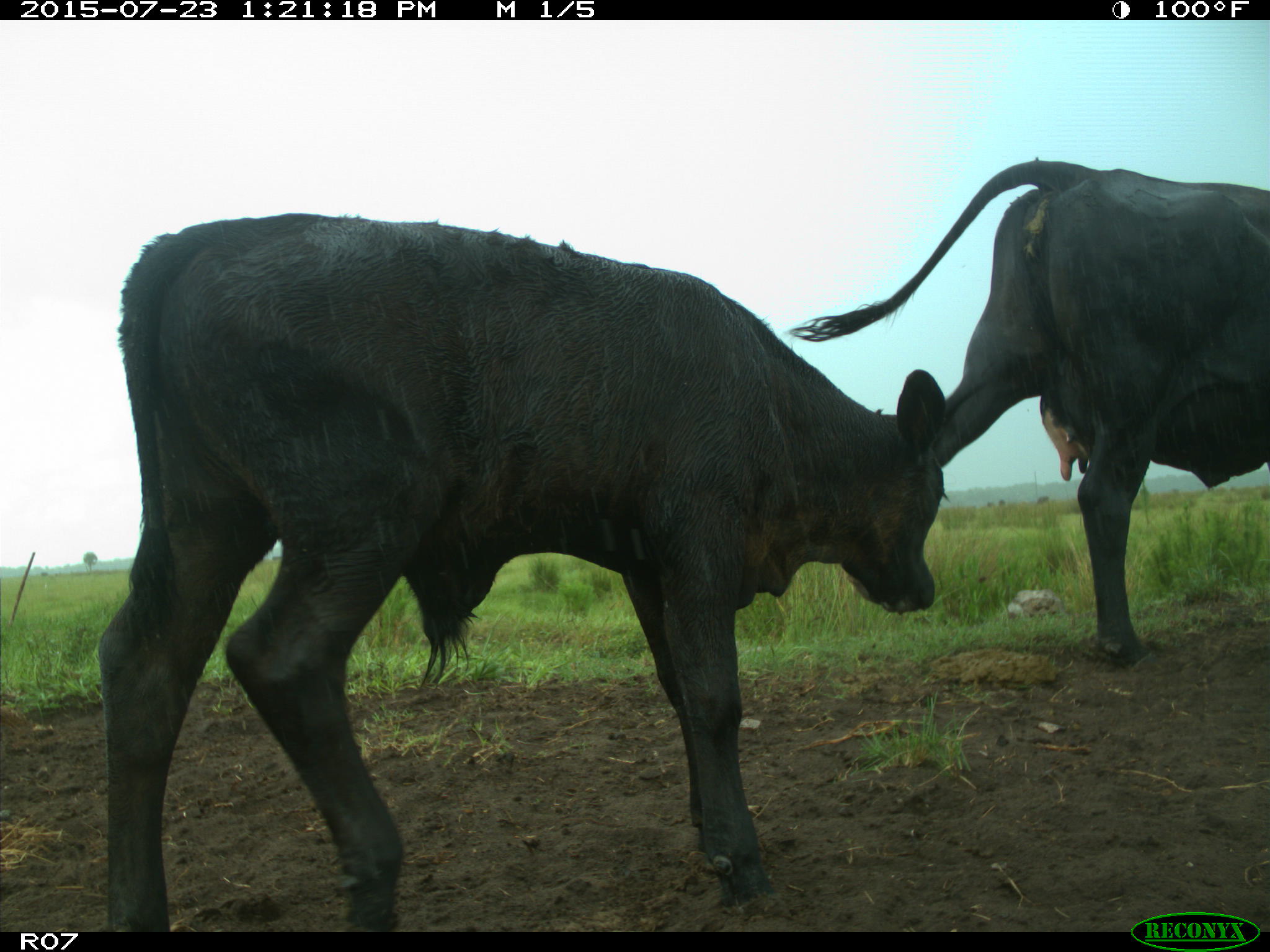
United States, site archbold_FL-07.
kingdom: Animalia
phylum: Chordata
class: Mammalia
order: Artiodactyla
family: Bovidae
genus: Bos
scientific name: Bos taurus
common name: domestic cow